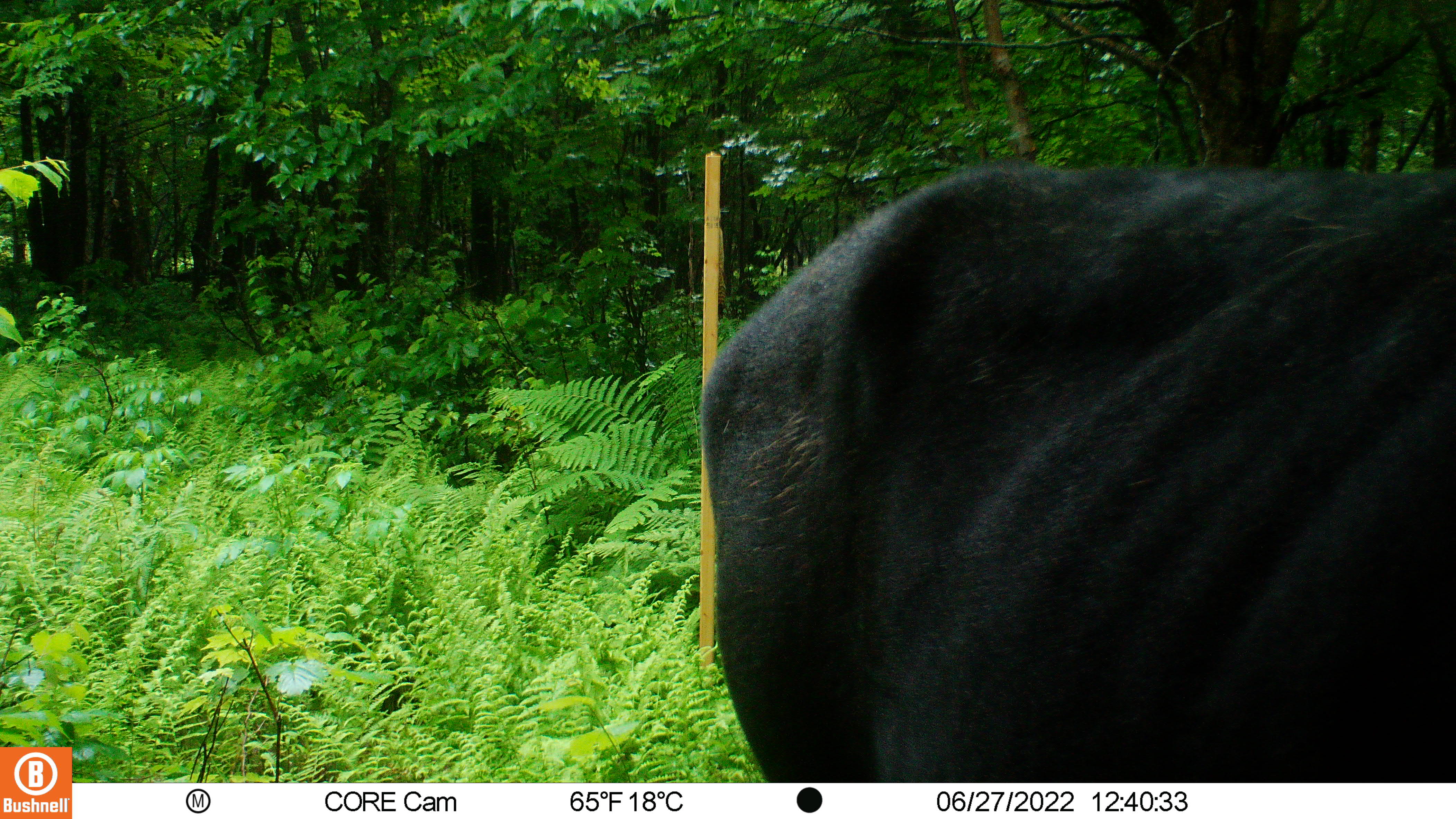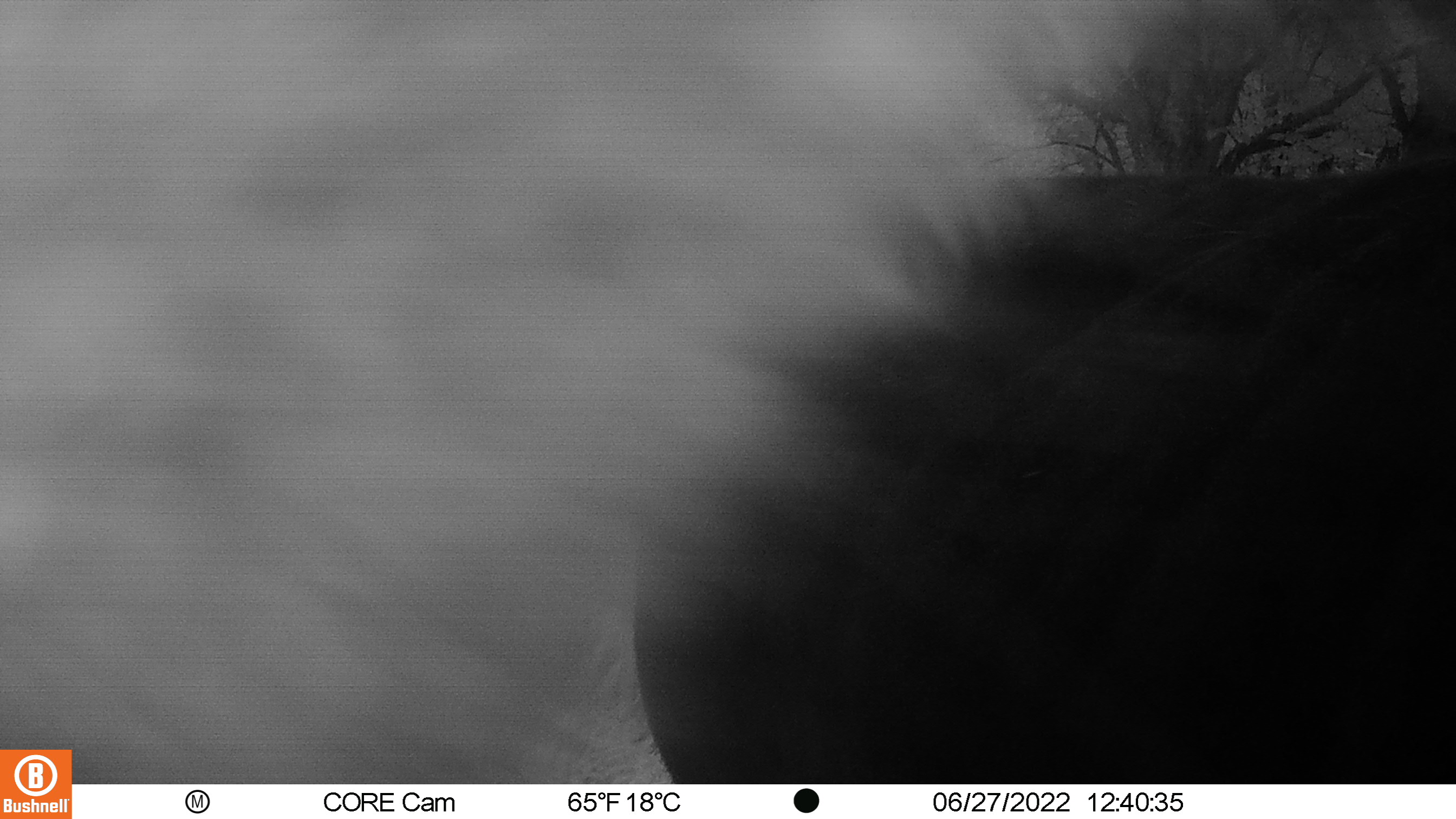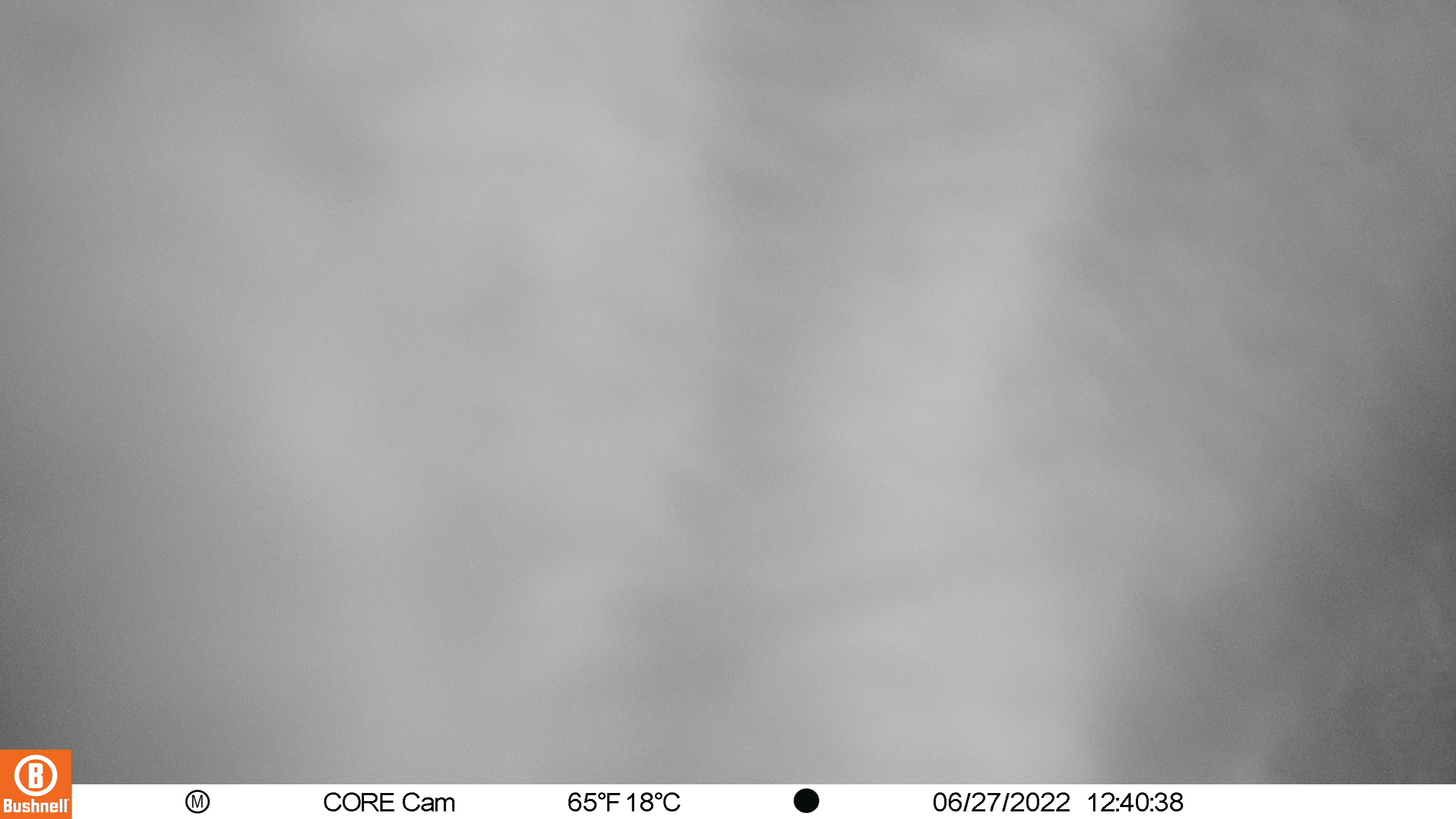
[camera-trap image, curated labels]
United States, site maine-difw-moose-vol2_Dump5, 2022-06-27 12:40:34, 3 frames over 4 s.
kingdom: Animalia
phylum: Chordata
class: Mammalia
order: Artiodactyla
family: Cervidae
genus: Alces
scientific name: Alces alces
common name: moose